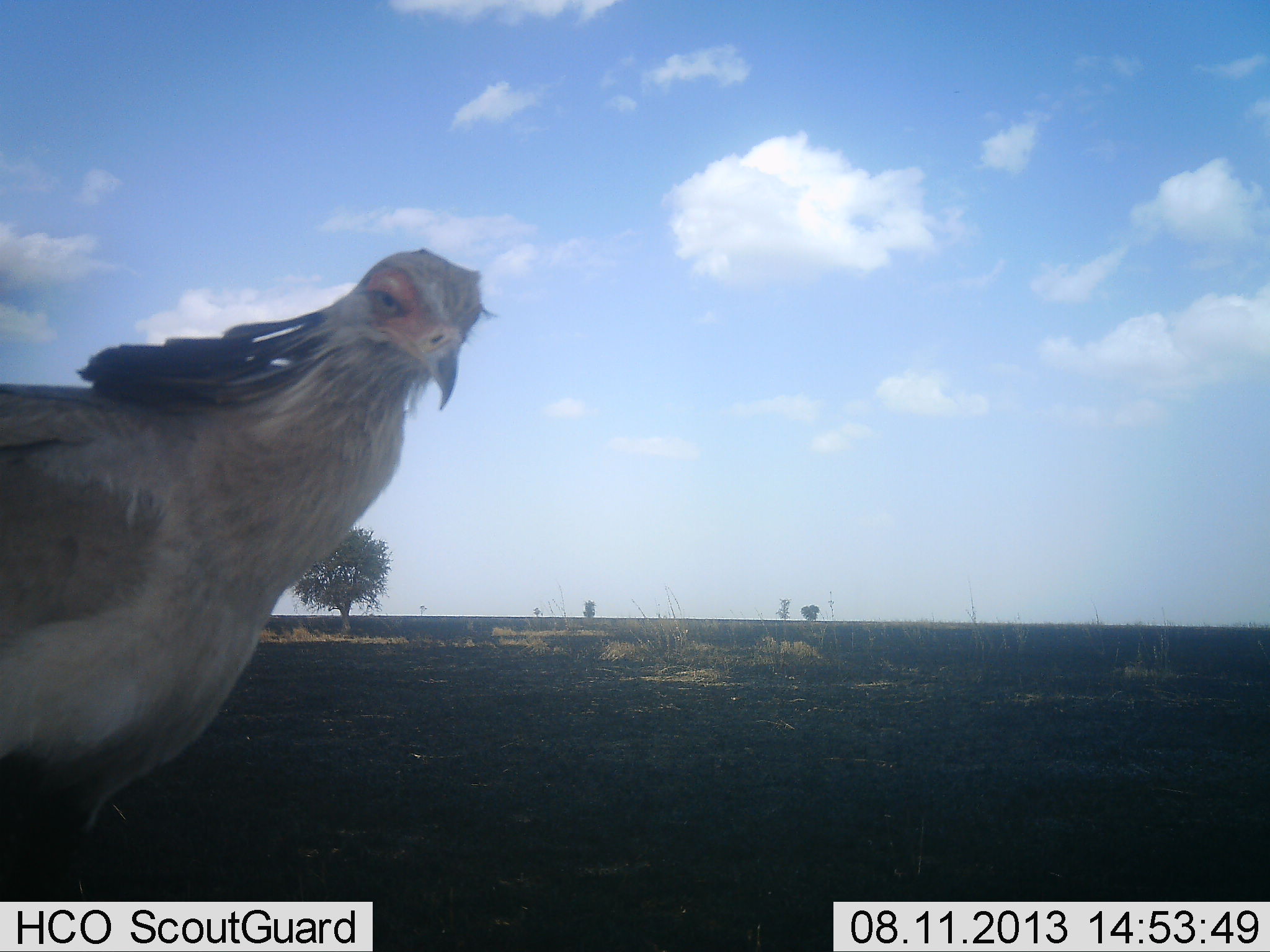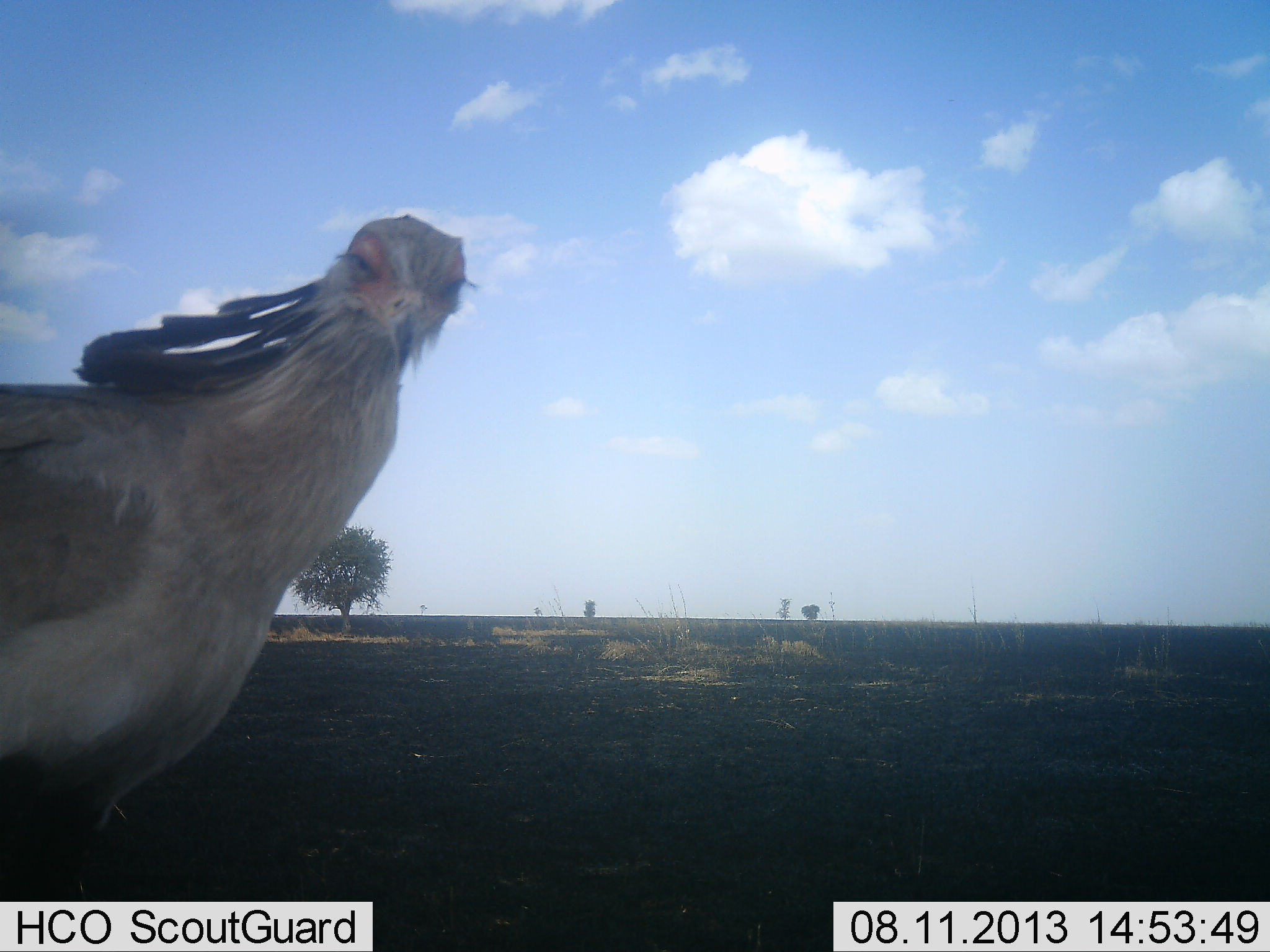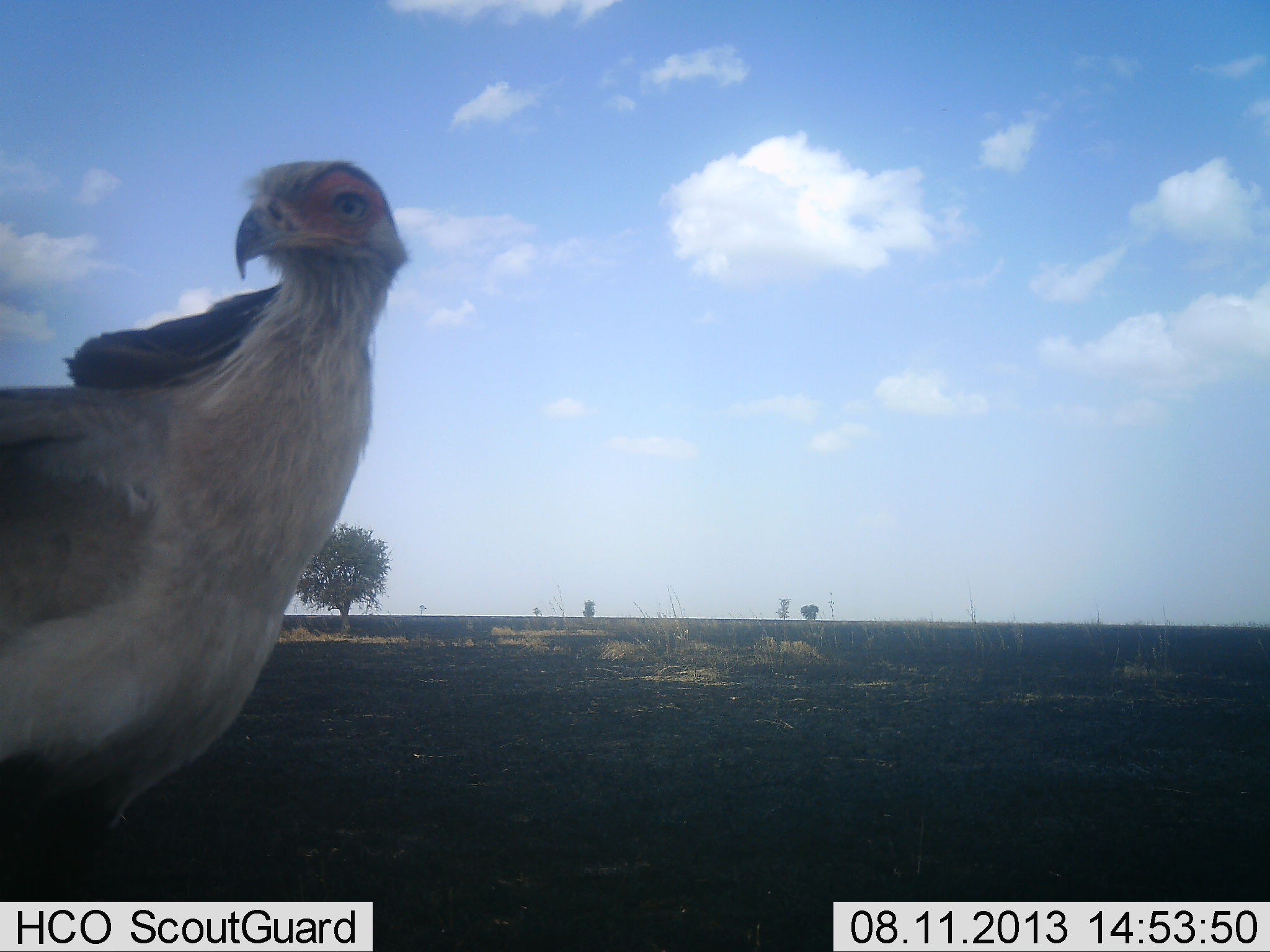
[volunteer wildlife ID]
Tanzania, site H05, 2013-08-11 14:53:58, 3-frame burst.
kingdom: Animalia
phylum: Chordata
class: Aves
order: Accipitriformes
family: Sagittariidae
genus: Sagittarius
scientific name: Sagittarius serpentarius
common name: secretary bird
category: secretarybird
Secretarybird (secretary bird) (Sagittarius serpentarius), count 1. Behavior (volunteer vote fractions): standing 88%, resting 0%, moving 12%, interacting 12%. Young present (vote fraction): 0%. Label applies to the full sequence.